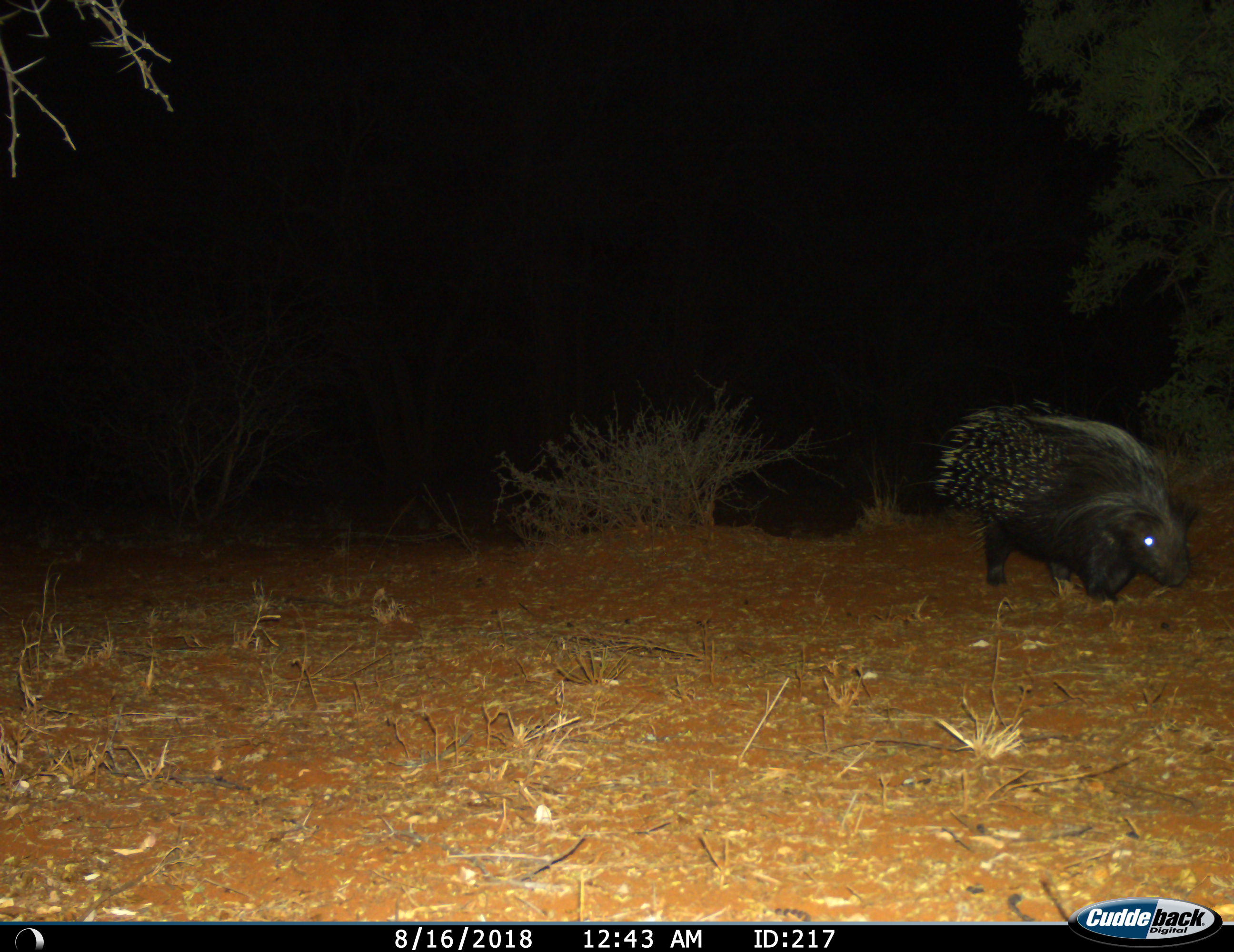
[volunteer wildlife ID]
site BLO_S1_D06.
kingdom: Animalia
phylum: Chordata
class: Mammalia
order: Rodentia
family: Hystricidae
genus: Hystrix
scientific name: Hystrix cristata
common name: crested porcupine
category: porcupine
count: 1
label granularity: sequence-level